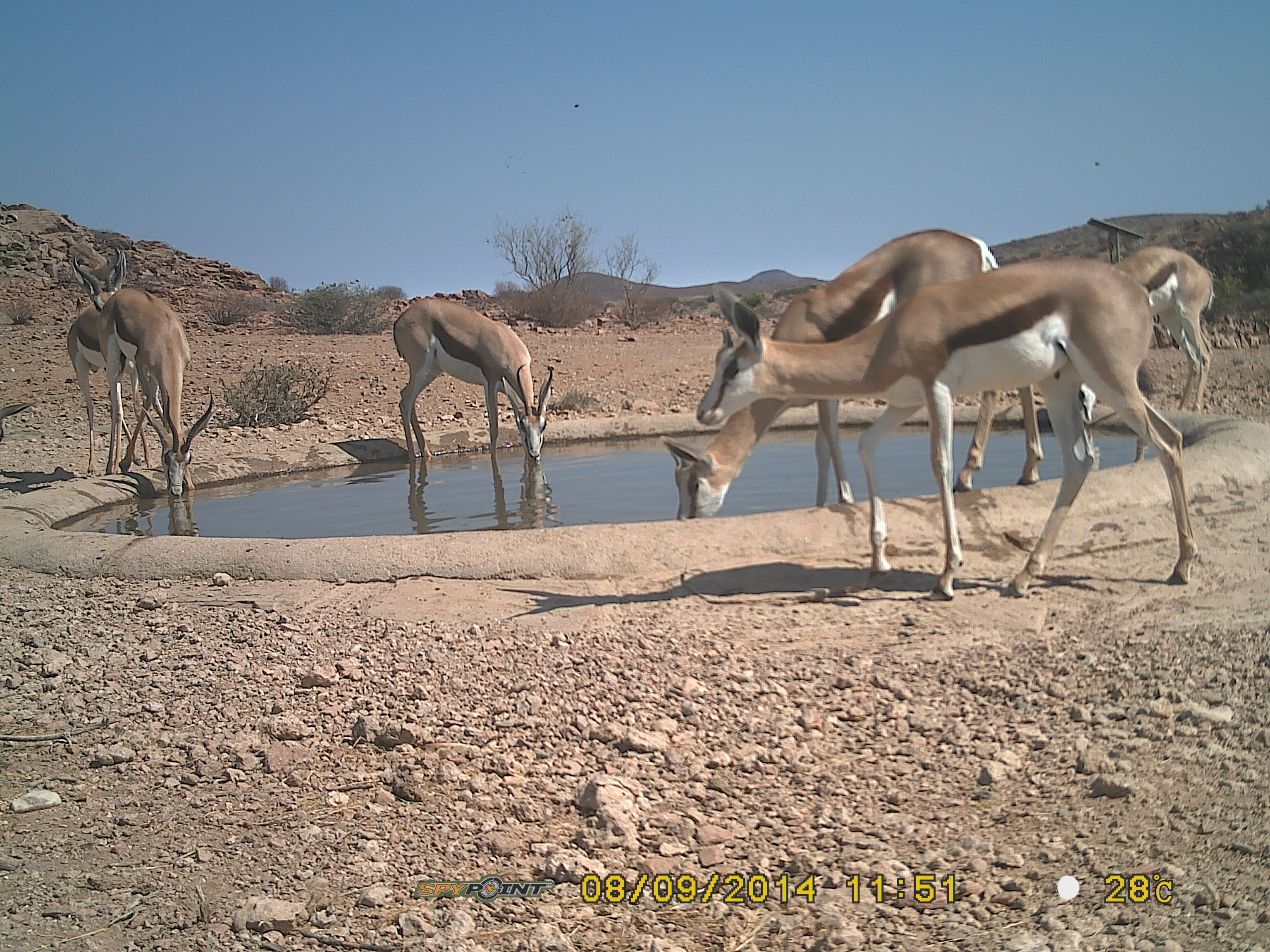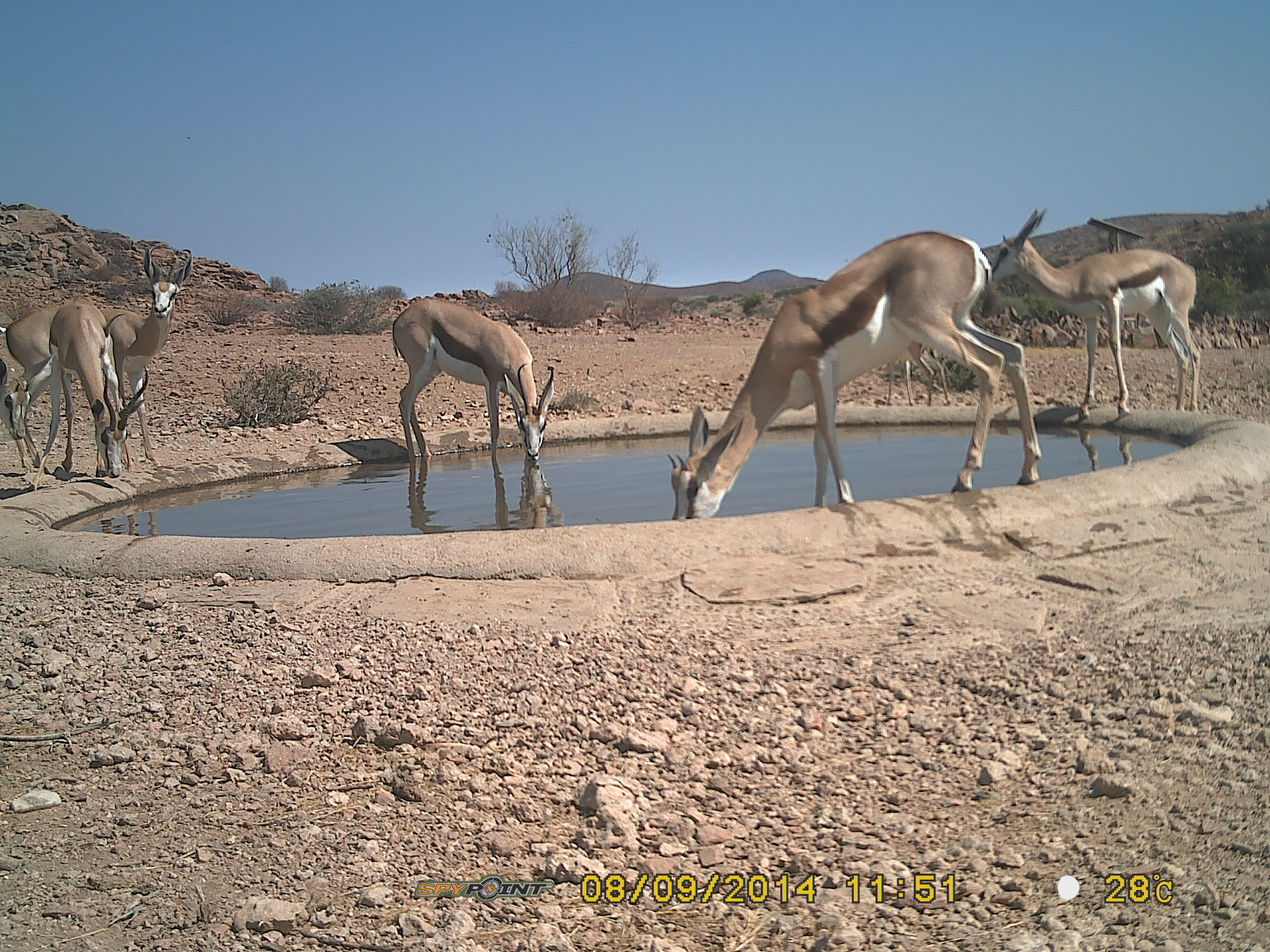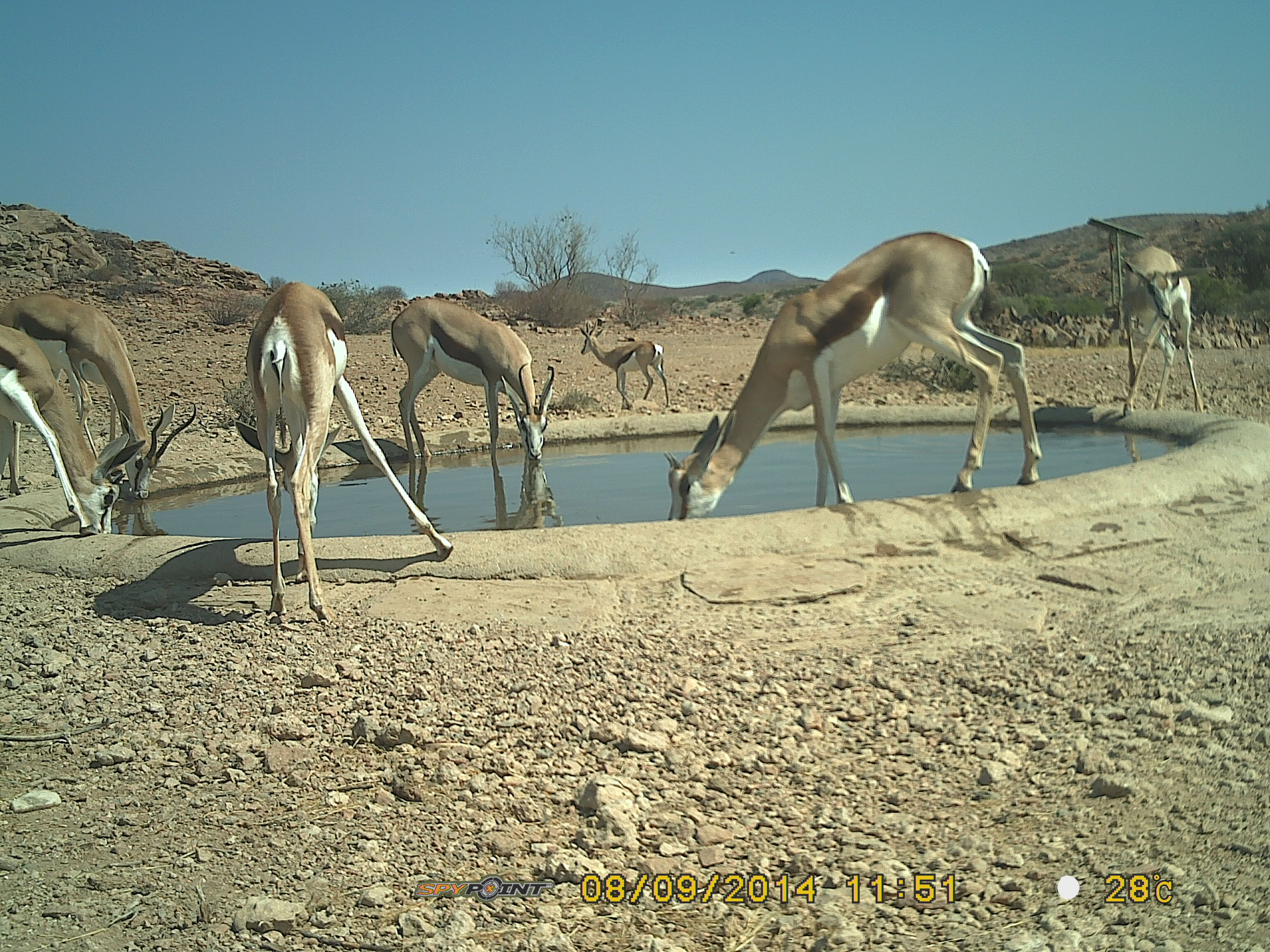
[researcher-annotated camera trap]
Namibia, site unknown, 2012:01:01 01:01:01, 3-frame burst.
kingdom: Animalia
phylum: Chordata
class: Mammalia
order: Artiodactyla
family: Bovidae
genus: Antidorcas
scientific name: Antidorcas marsupialis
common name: springbok